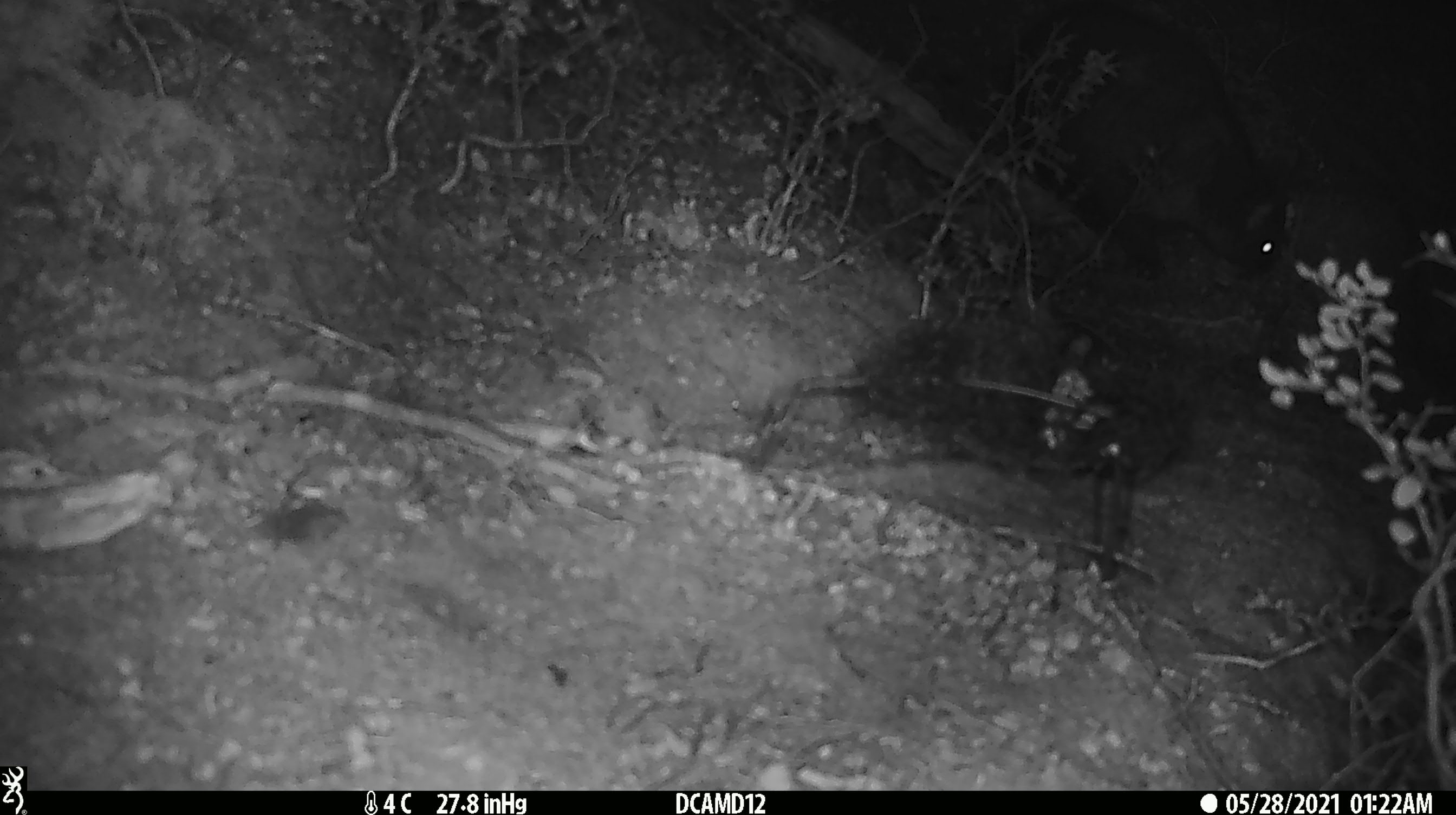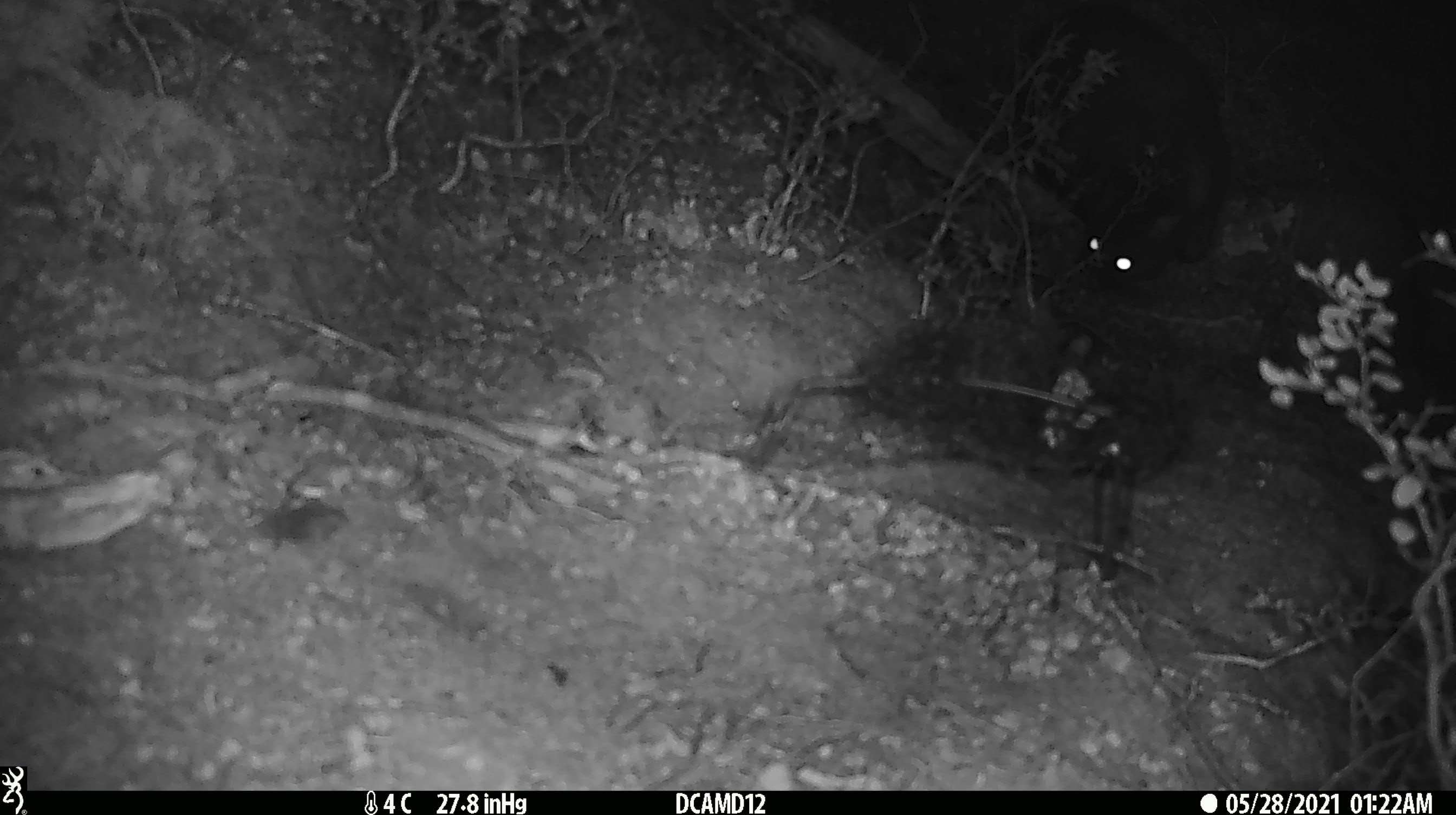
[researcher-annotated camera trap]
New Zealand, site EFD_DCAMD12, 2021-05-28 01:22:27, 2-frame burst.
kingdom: Animalia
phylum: Chordata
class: Mammalia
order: Diprotodontia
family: Phalangeridae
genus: Trichosurus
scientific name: Trichosurus vulpecula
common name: common brushtail possum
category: possum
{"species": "possum (common brushtail possum) (Trichosurus vulpecula)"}